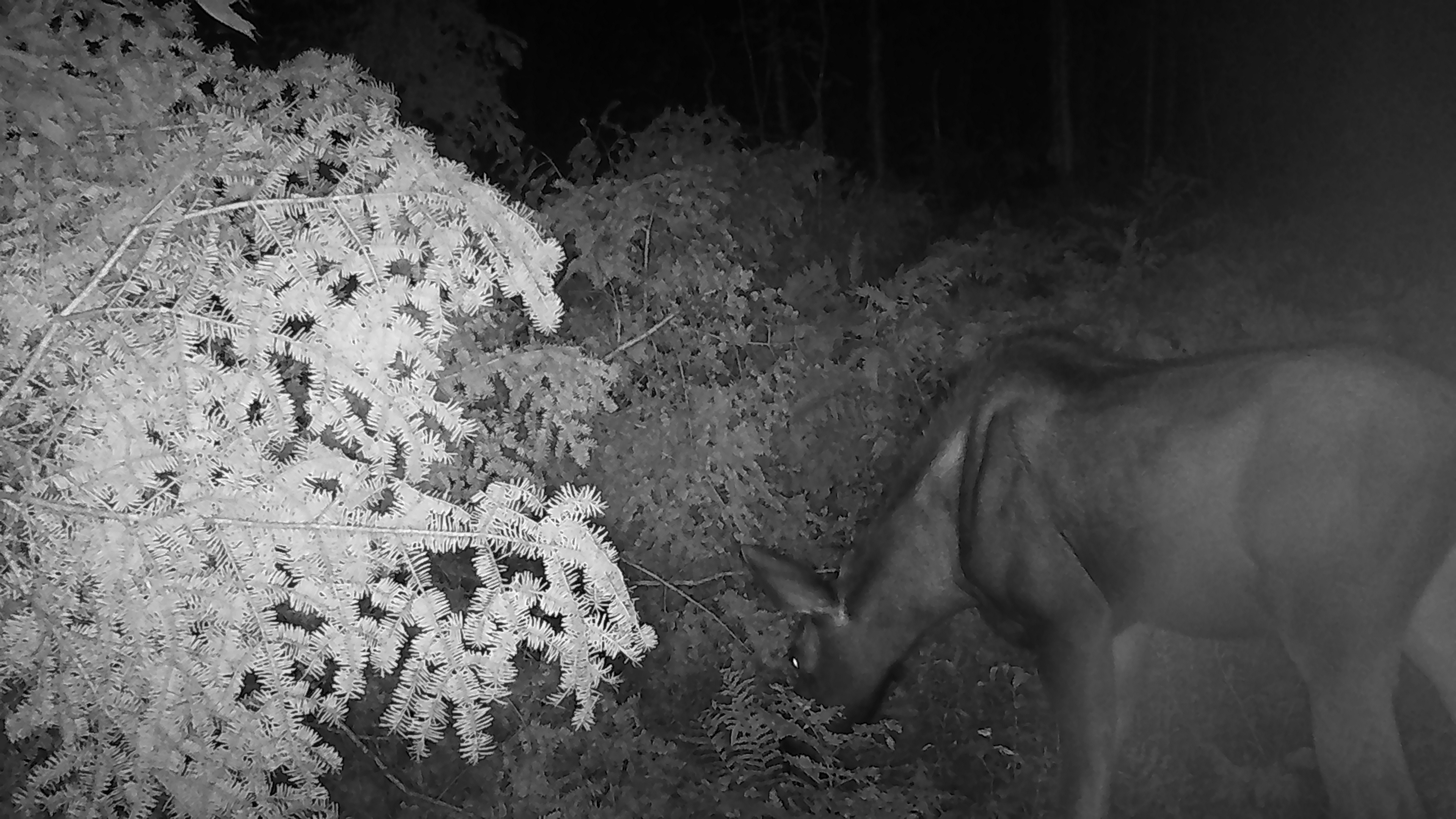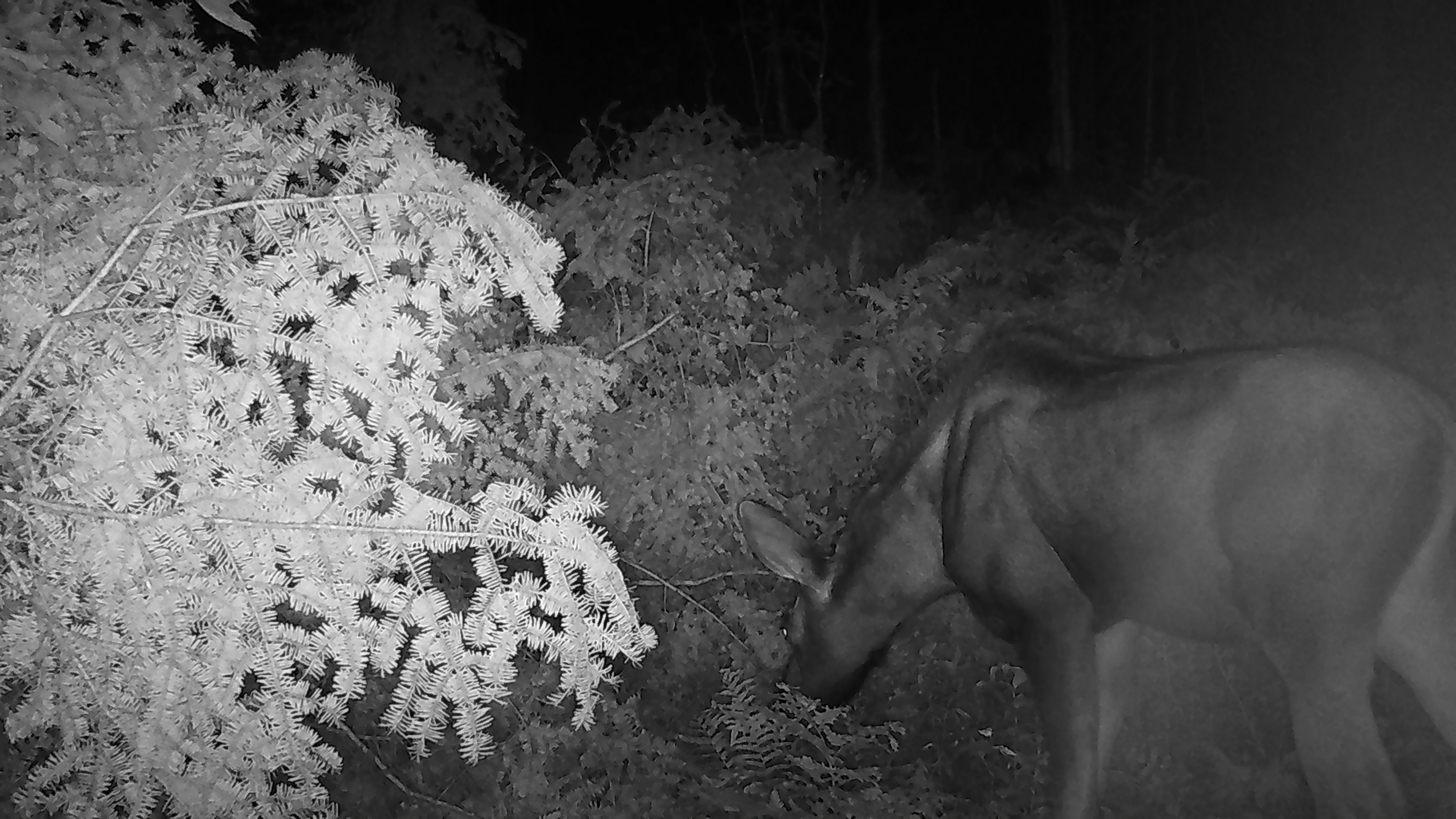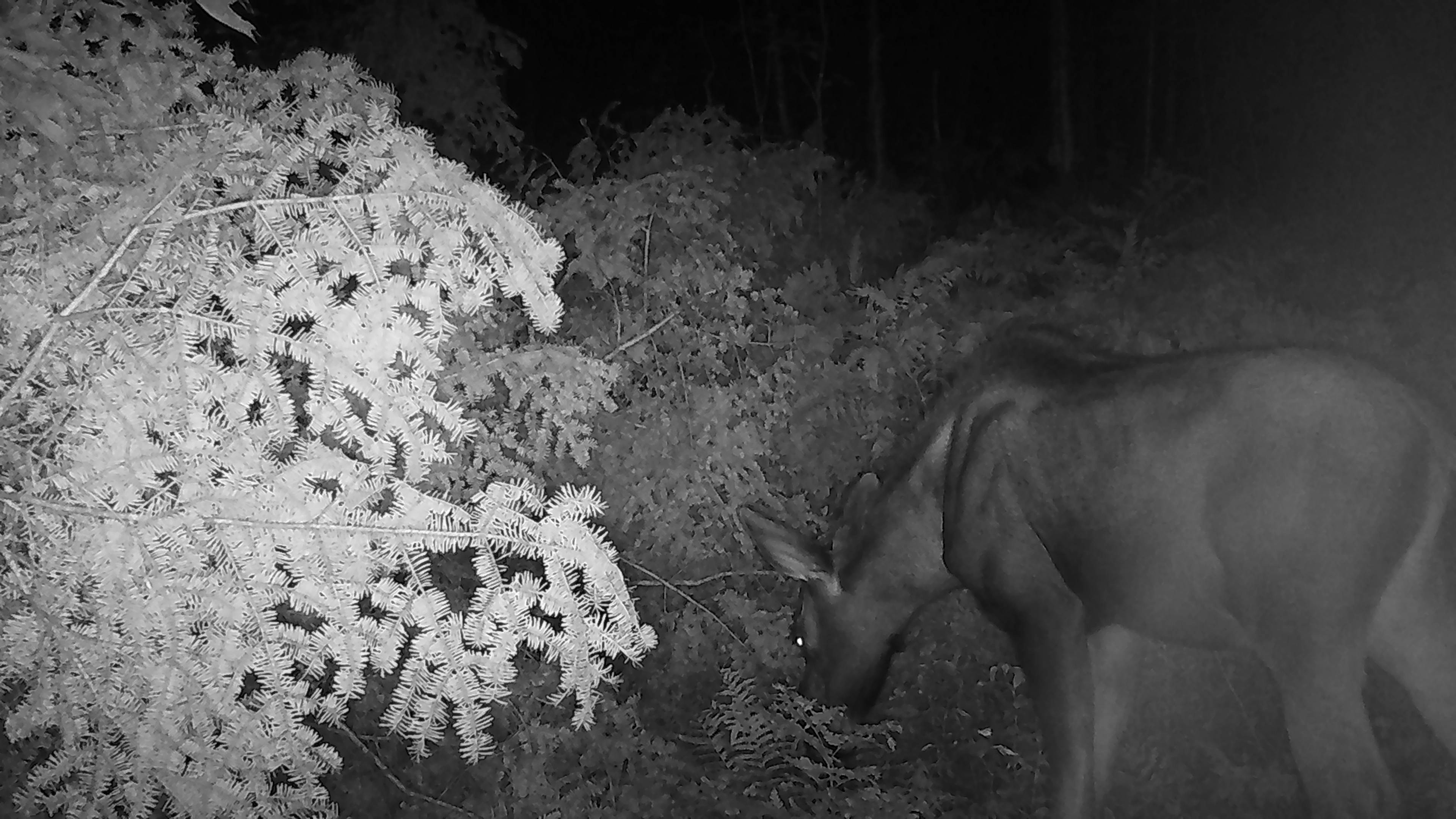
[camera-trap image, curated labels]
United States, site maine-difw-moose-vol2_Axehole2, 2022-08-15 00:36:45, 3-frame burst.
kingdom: Animalia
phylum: Chordata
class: Mammalia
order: Artiodactyla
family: Cervidae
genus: Alces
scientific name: Alces alces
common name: moose